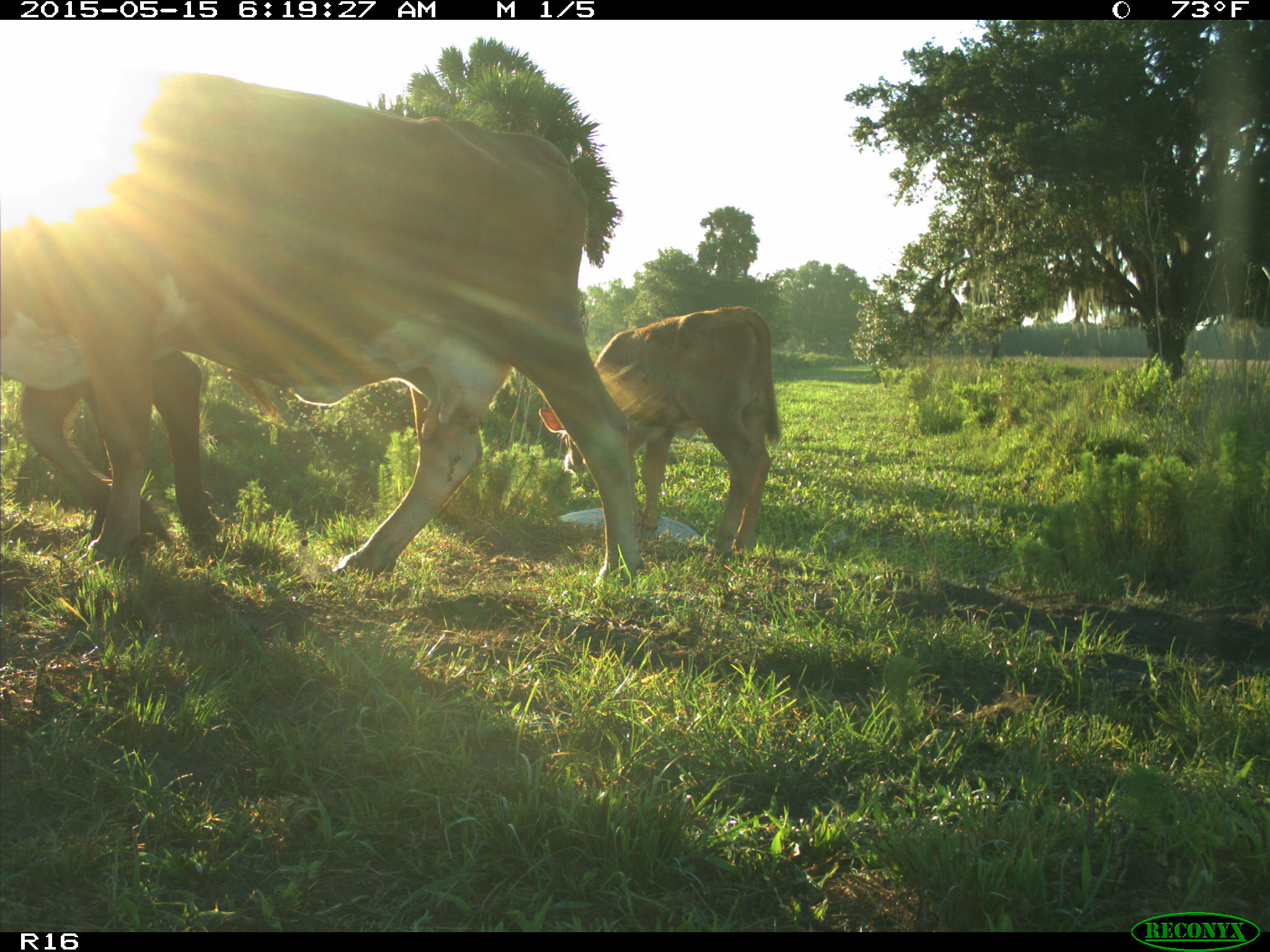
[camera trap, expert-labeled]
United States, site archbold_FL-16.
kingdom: Animalia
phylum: Chordata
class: Mammalia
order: Artiodactyla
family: Bovidae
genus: Bos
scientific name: Bos taurus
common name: domestic cow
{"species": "Bos taurus (domestic cow)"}